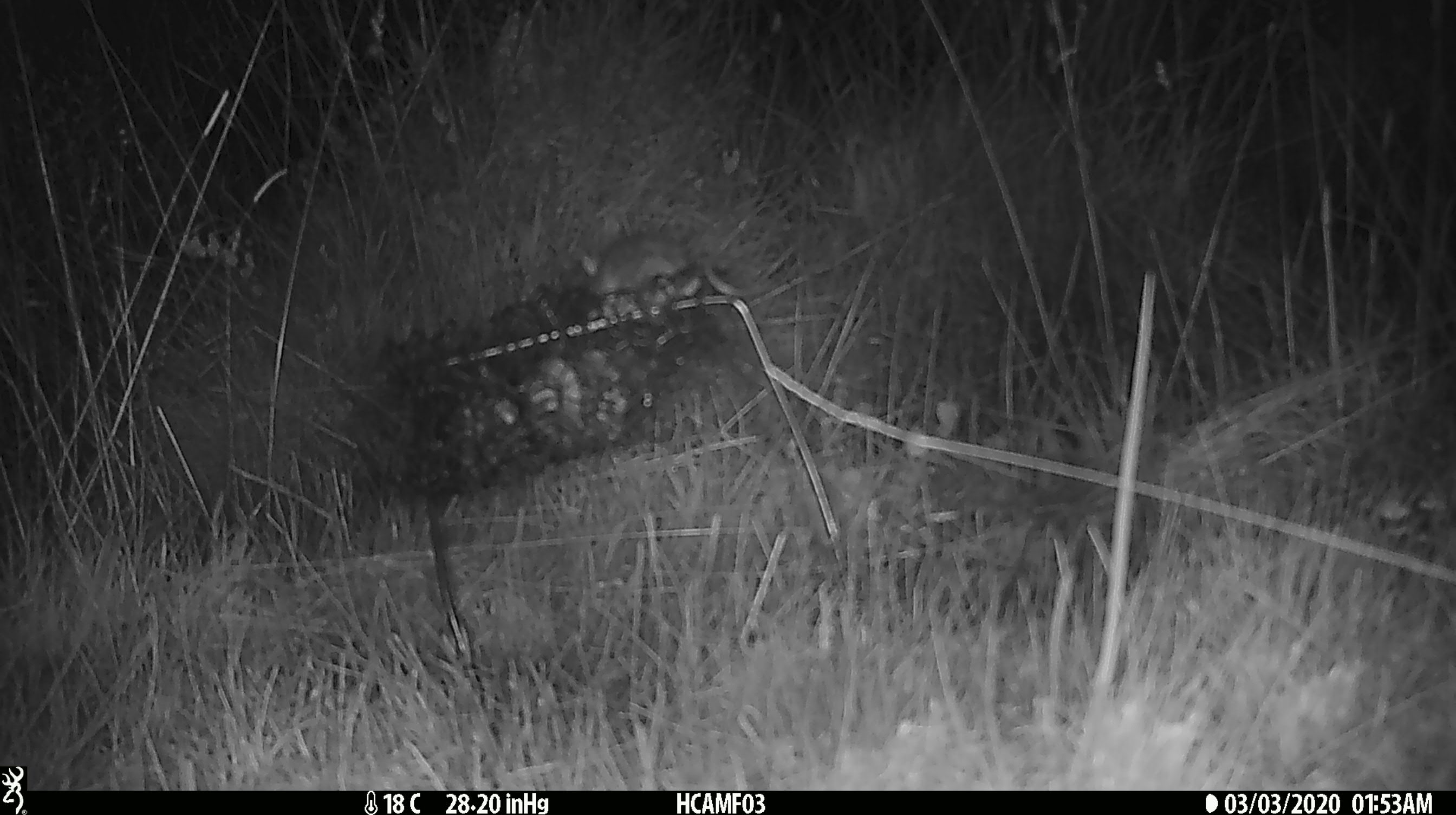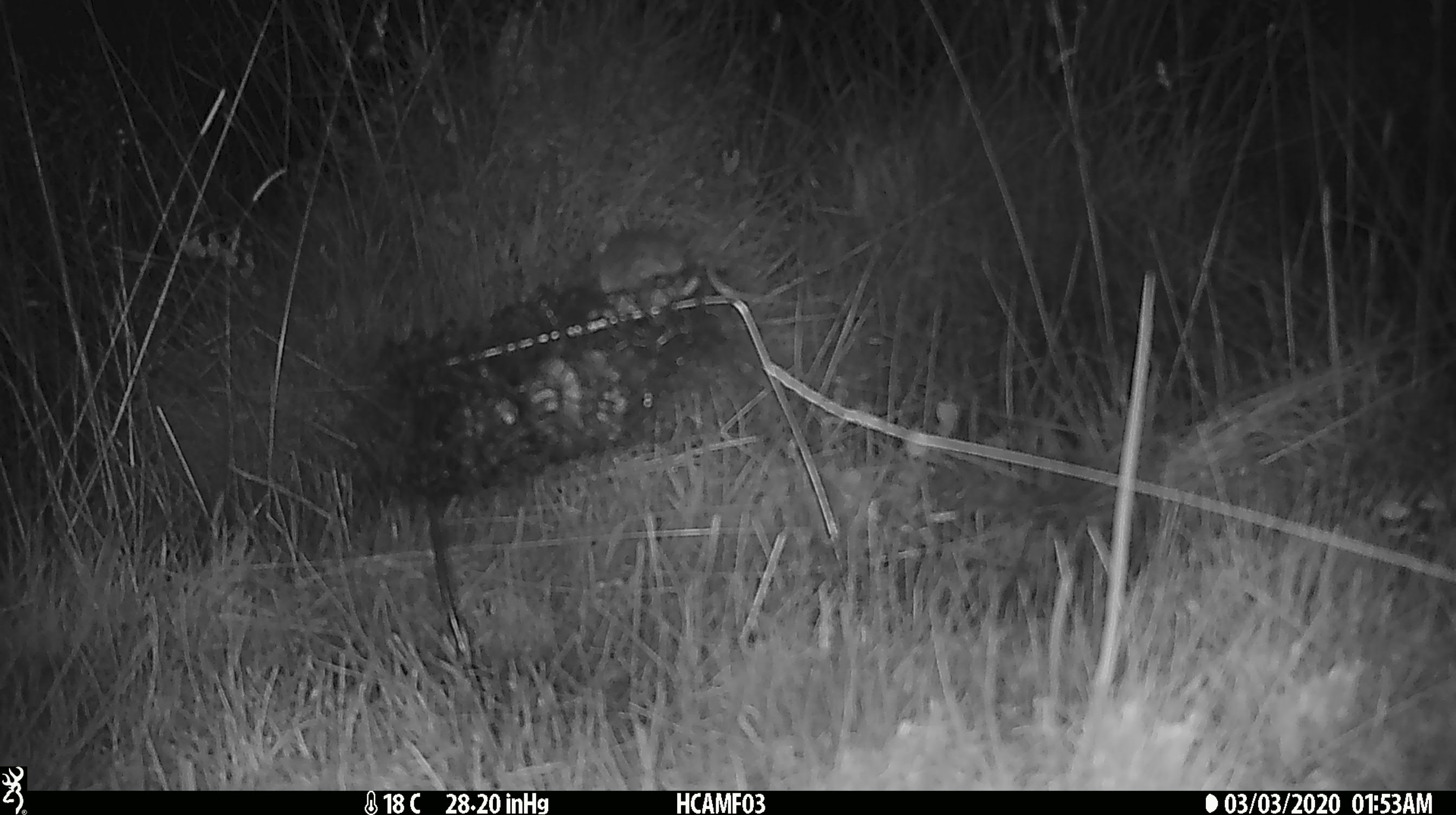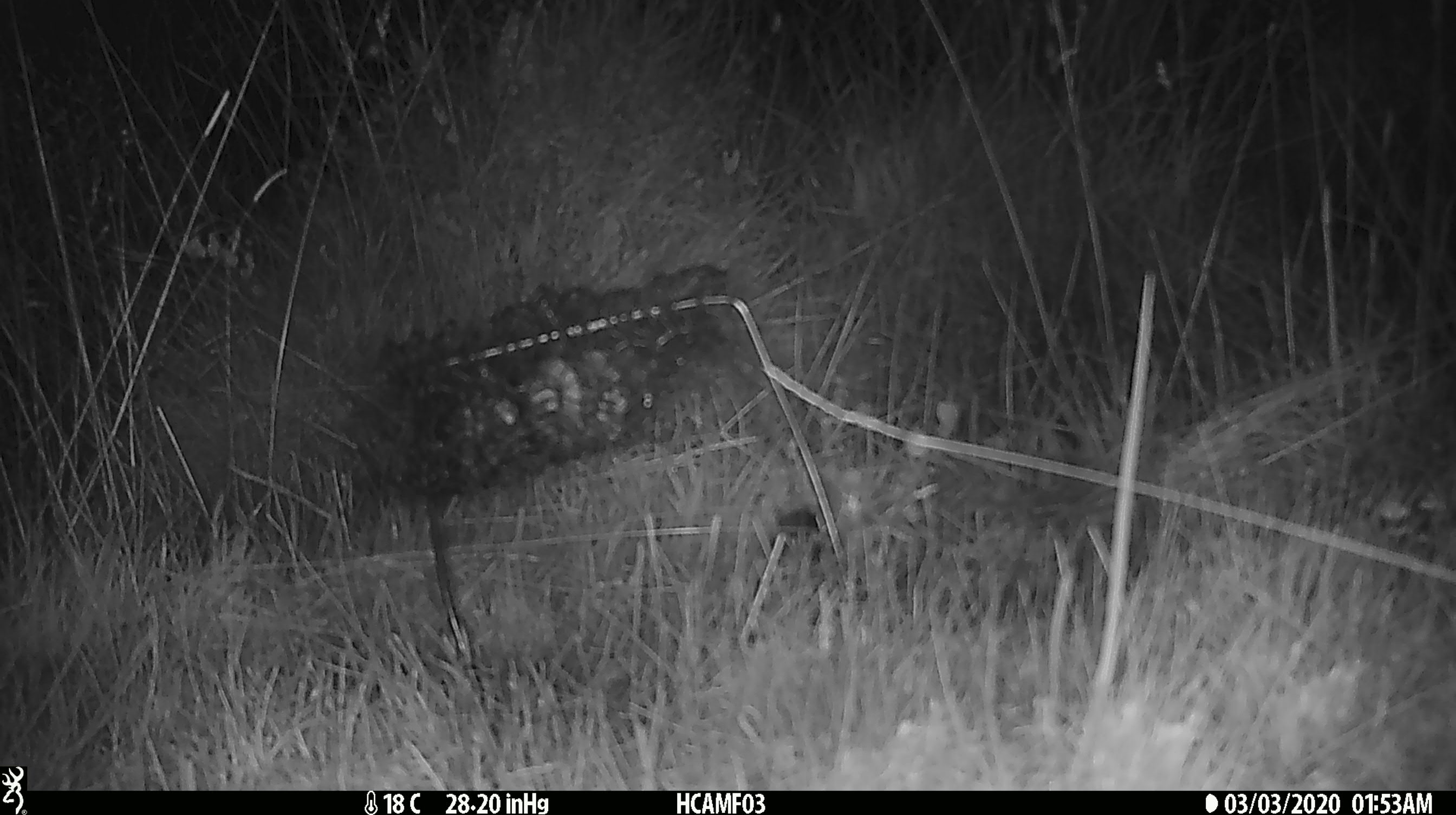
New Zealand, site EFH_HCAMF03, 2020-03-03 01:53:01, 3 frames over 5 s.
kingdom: Animalia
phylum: Chordata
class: Mammalia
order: Rodentia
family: Muridae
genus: Mus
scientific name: Mus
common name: mouse